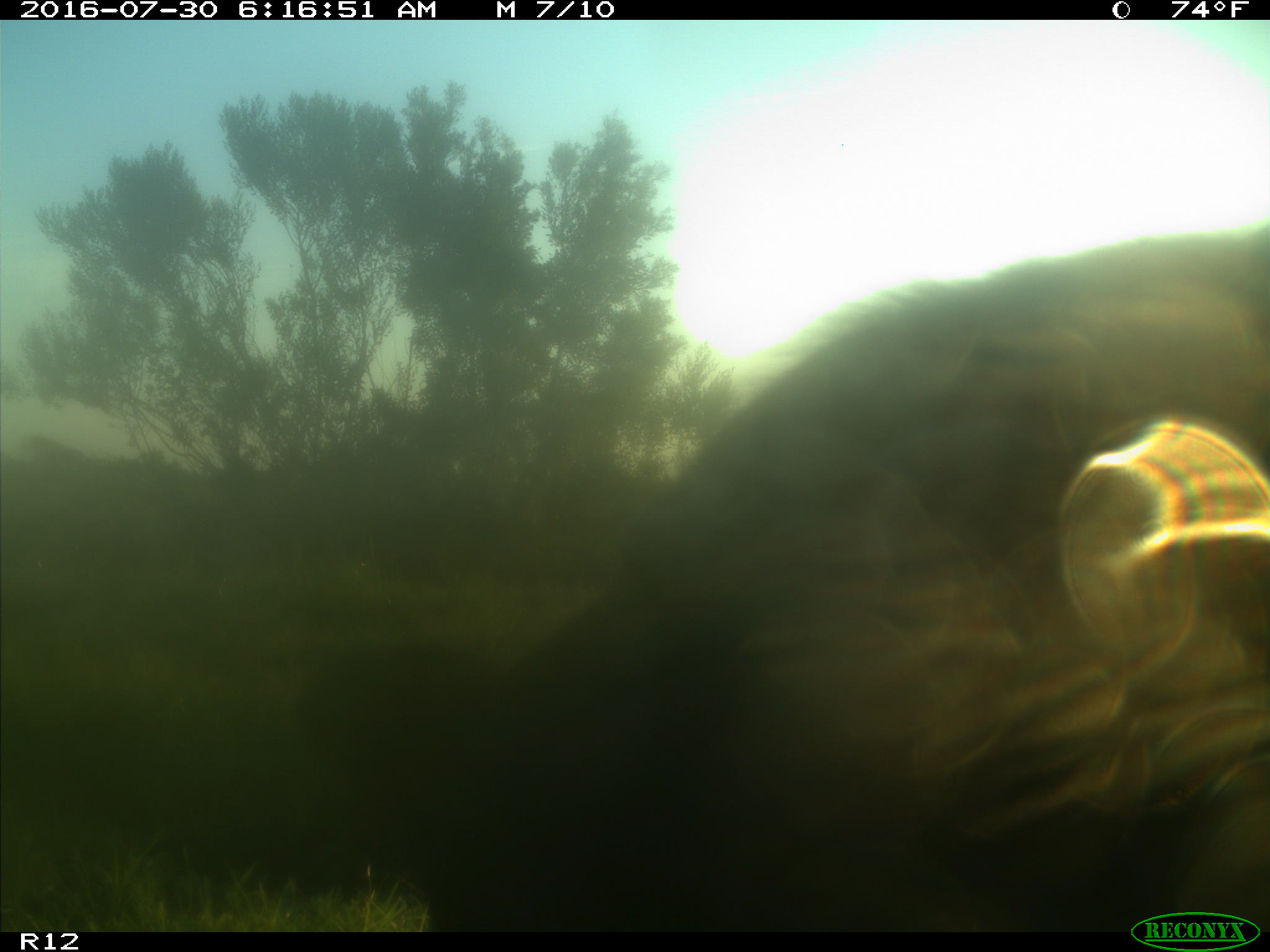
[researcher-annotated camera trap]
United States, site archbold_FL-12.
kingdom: Animalia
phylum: Chordata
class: Mammalia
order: Artiodactyla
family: Bovidae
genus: Bos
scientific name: Bos taurus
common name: domestic cow